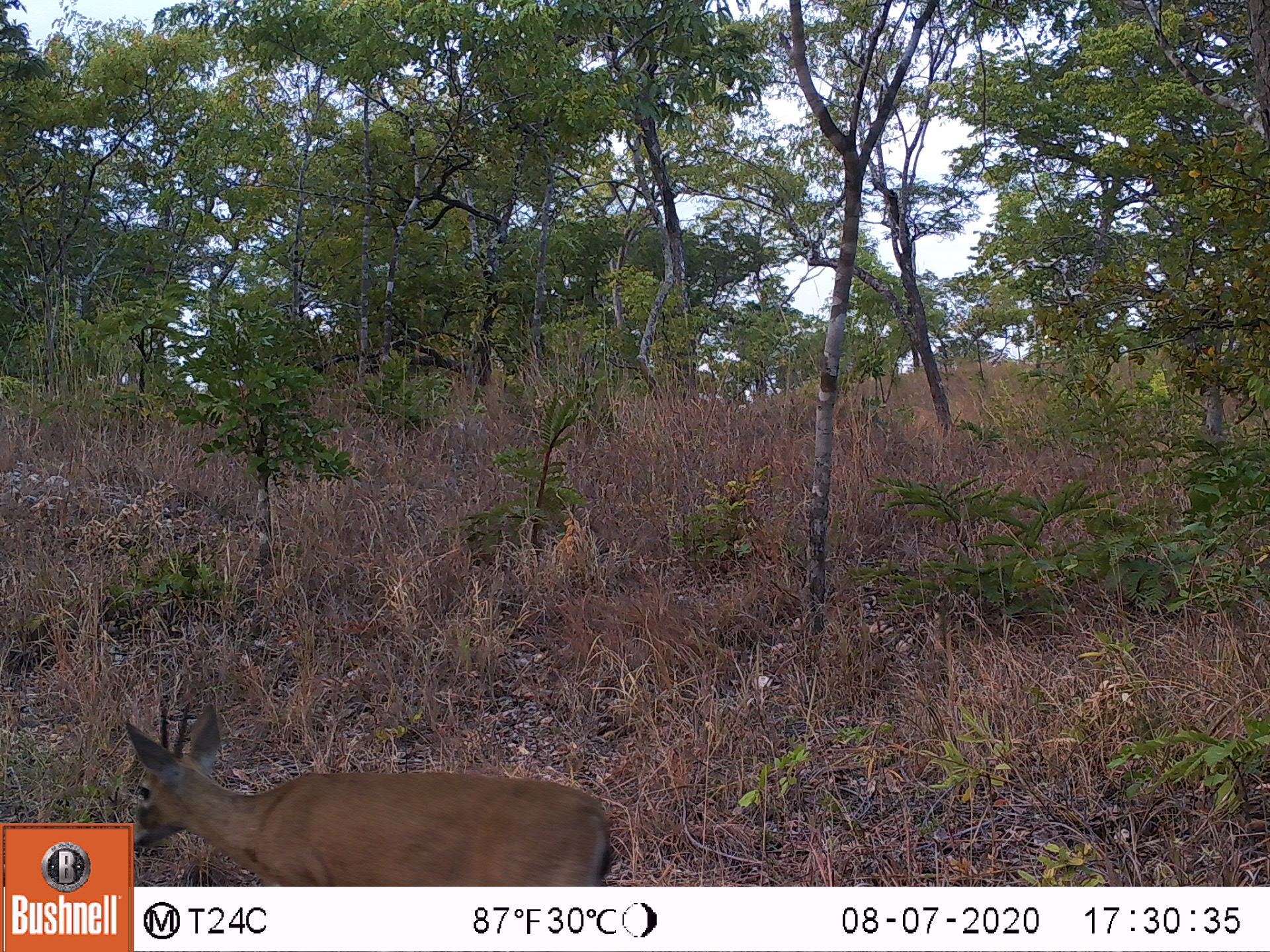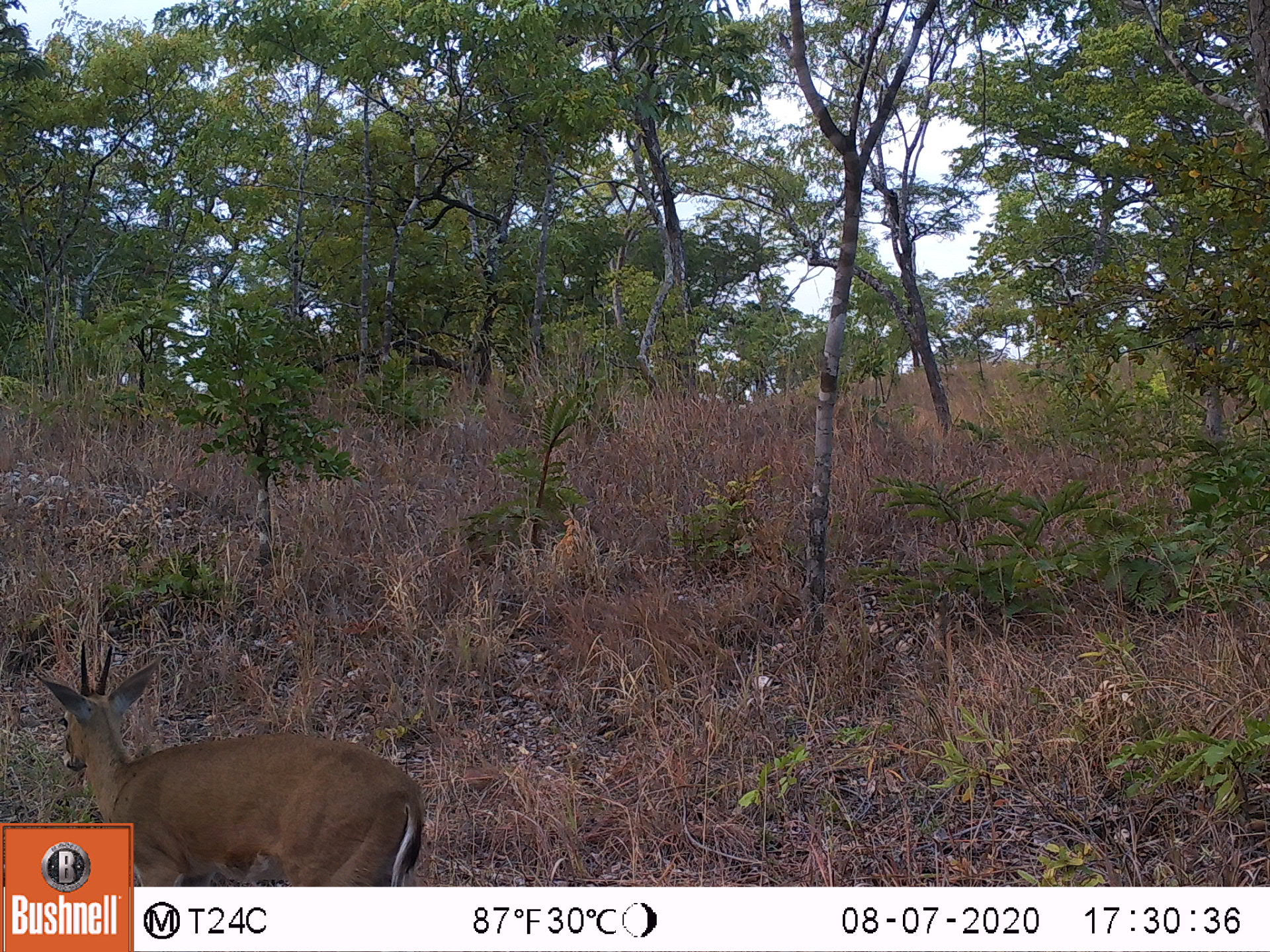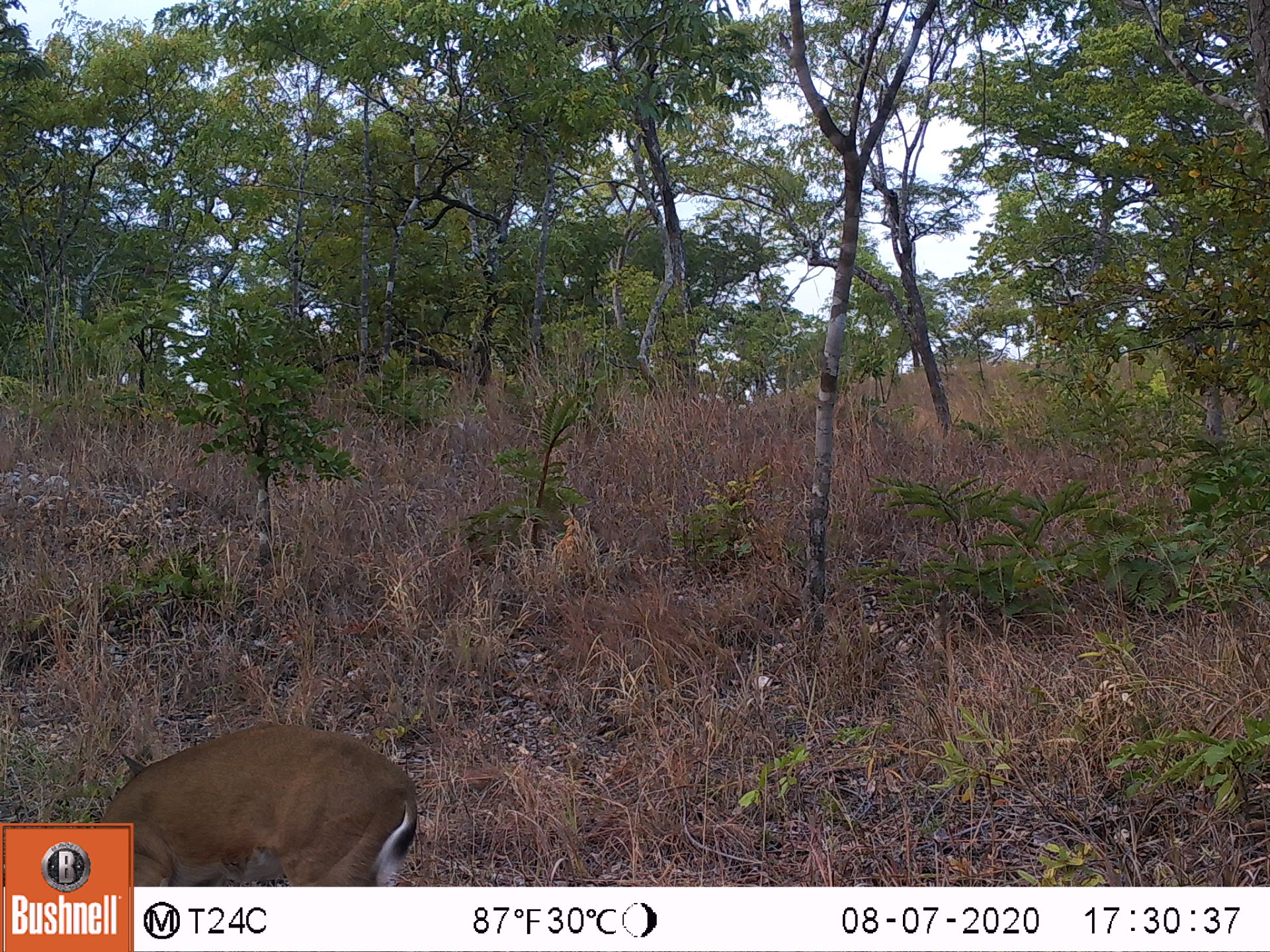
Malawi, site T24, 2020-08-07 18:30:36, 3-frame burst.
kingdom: Animalia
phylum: Chordata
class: Mammalia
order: Artiodactyla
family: Bovidae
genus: Sylvicapra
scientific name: Sylvicapra grimmia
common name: common duiker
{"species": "common duiker (Sylvicapra grimmia)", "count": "1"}